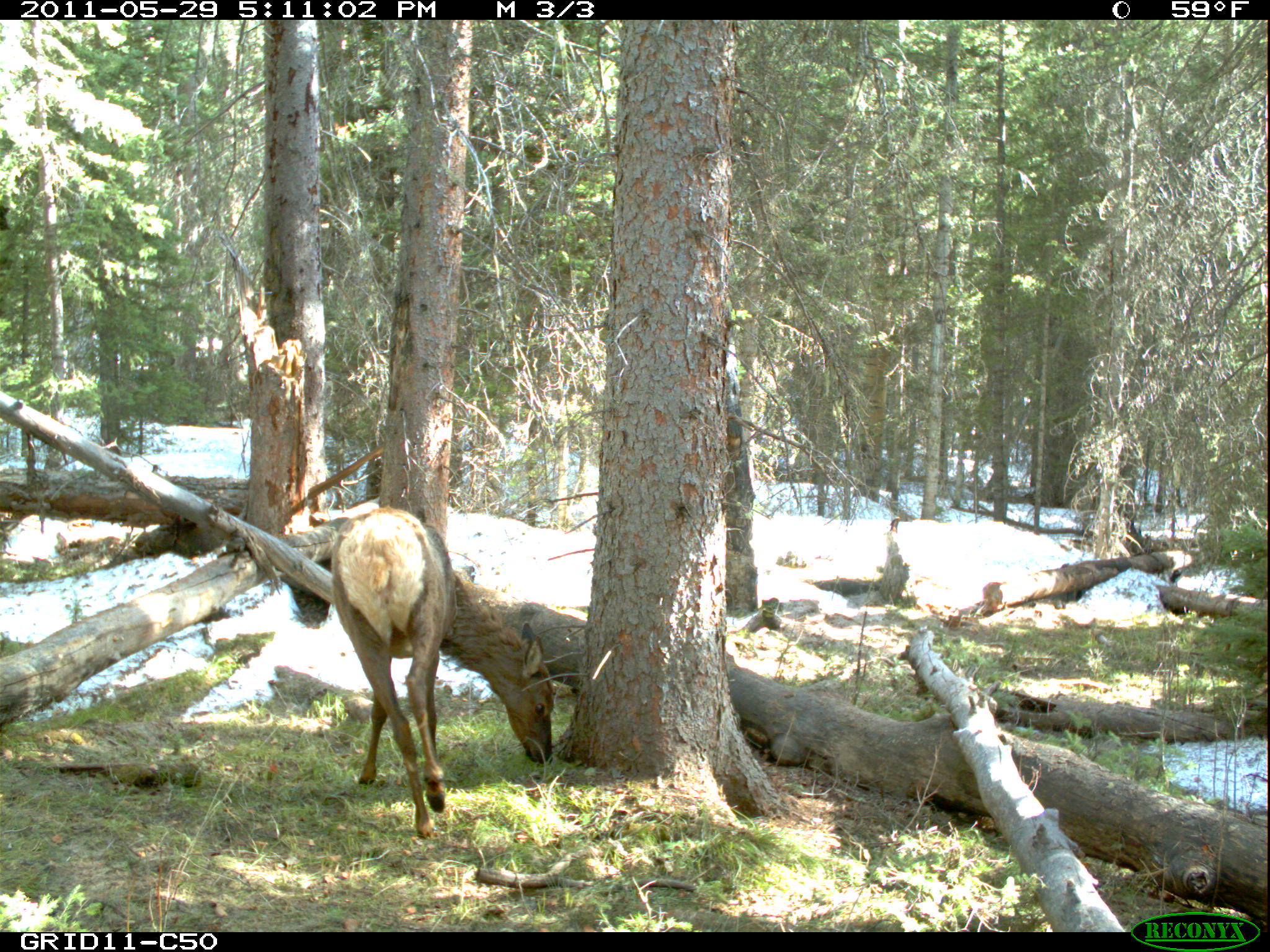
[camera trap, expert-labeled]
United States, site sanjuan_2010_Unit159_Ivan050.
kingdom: Animalia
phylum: Chordata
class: Mammalia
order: Artiodactyla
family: Cervidae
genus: Cervus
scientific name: Cervus elaphus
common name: red deer